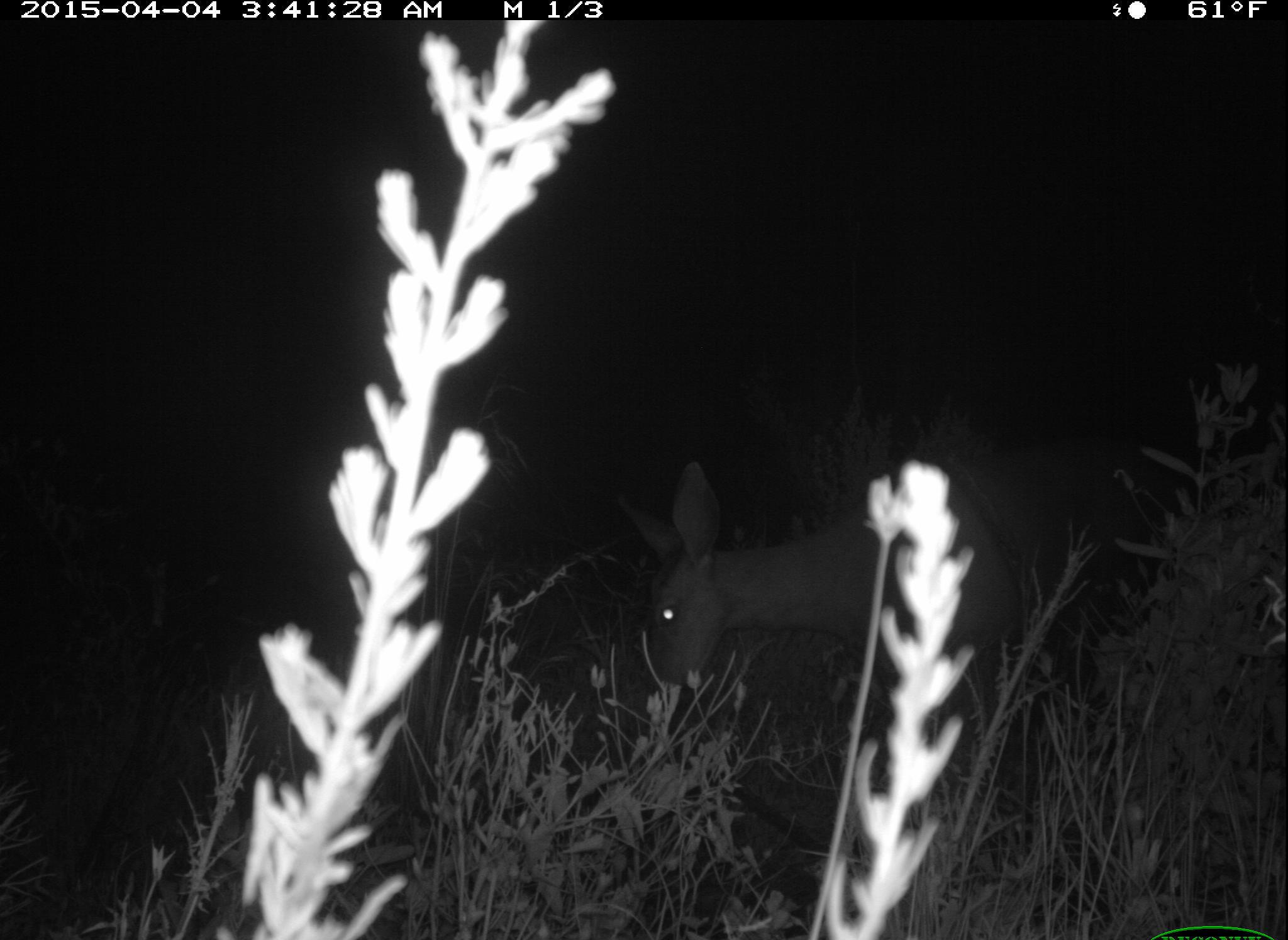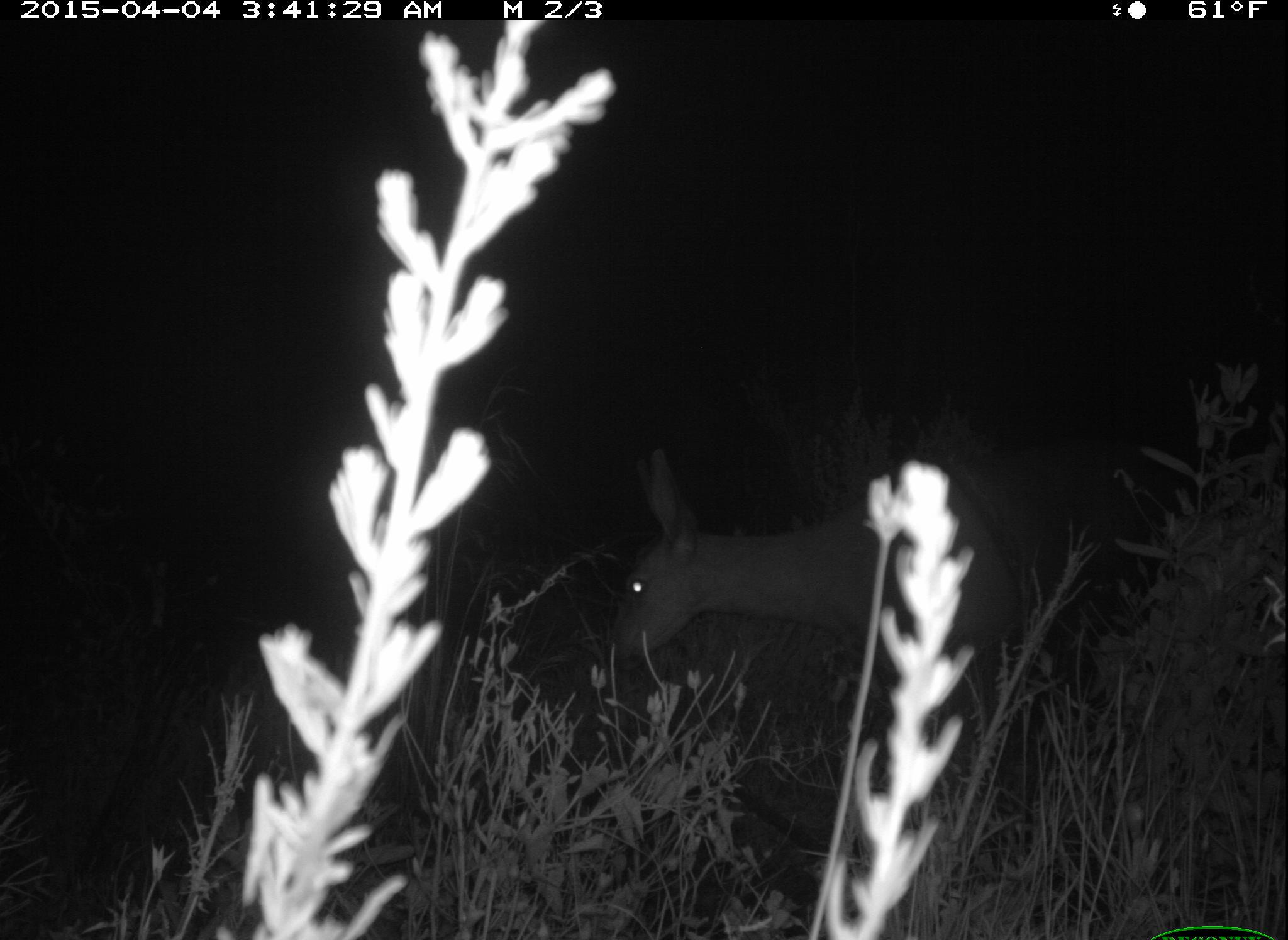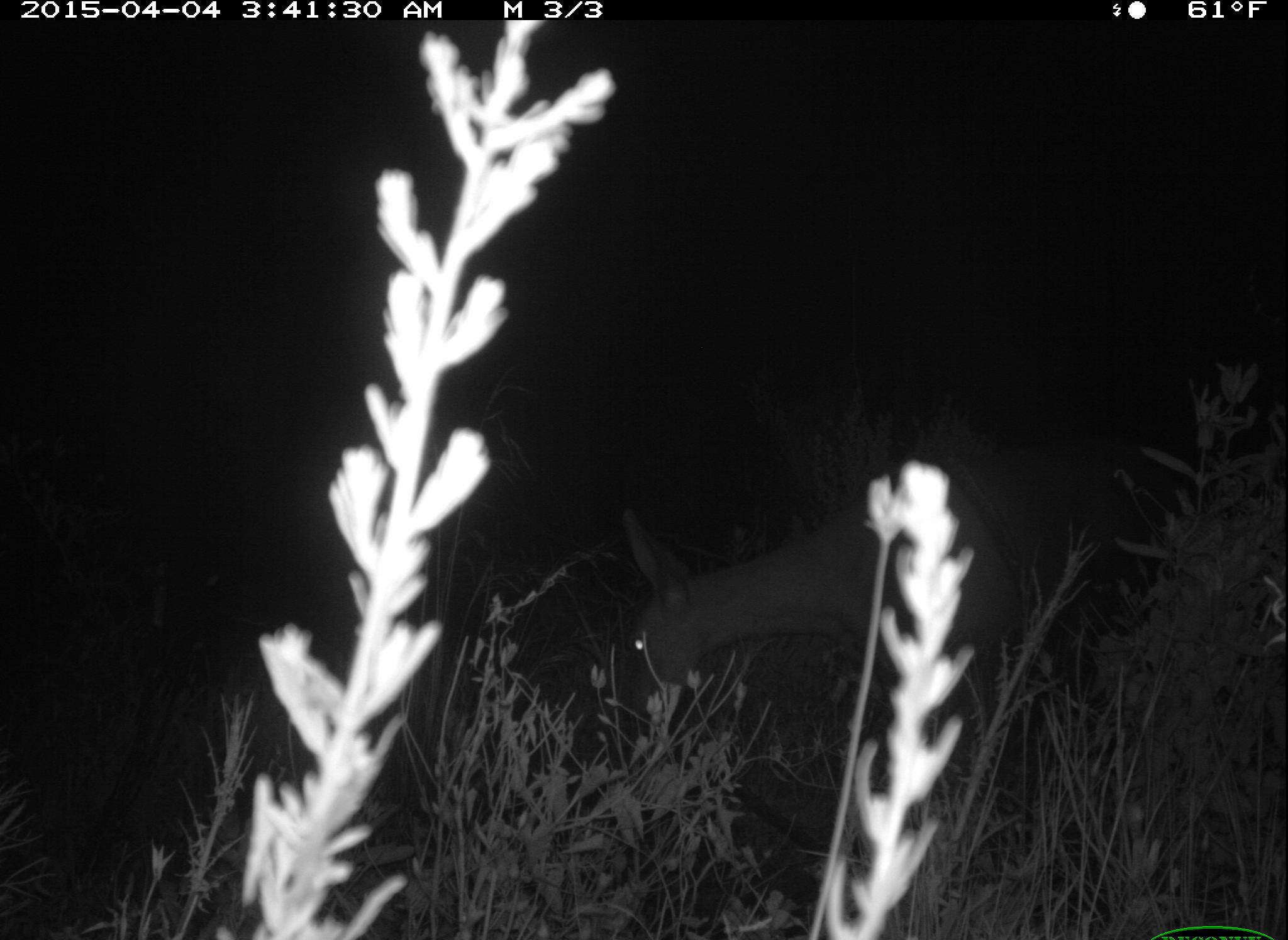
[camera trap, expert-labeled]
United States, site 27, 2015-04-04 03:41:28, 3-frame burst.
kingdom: Animalia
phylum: Chordata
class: Mammalia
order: Artiodactyla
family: Cervidae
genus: Odocoileus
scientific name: Odocoileus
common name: deer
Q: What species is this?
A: Deer (Odocoileus).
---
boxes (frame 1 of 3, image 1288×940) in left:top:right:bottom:
deer: 614:457:1016:800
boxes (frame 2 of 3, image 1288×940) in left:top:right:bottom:
deer: 606:449:1044:800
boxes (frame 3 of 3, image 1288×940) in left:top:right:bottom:
deer: 602:448:1036:816